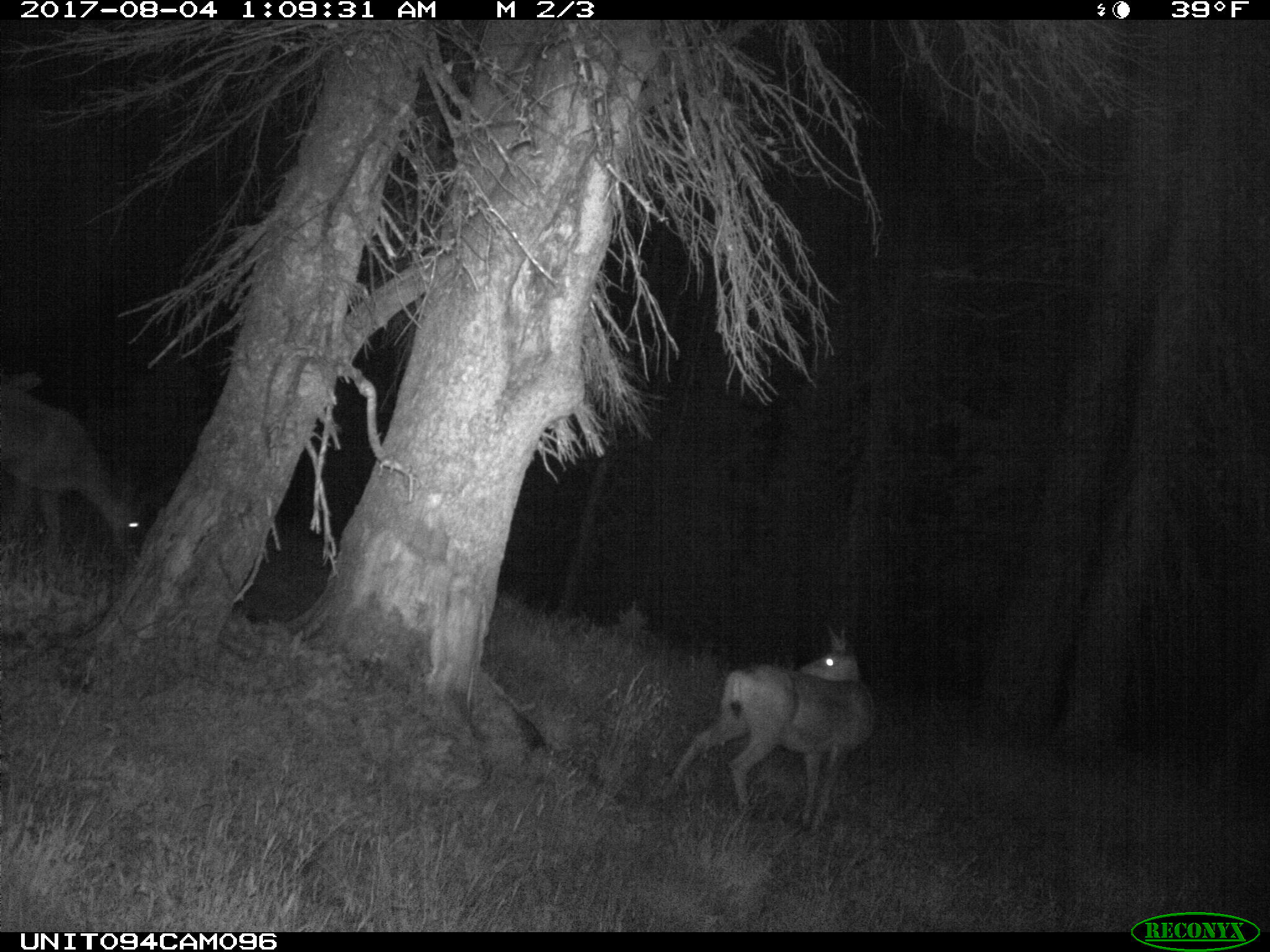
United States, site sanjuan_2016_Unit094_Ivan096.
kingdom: Animalia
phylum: Chordata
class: Mammalia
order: Artiodactyla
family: Cervidae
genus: Odocoileus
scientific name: Odocoileus hemionus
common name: mule deer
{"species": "Odocoileus hemionus (mule deer)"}